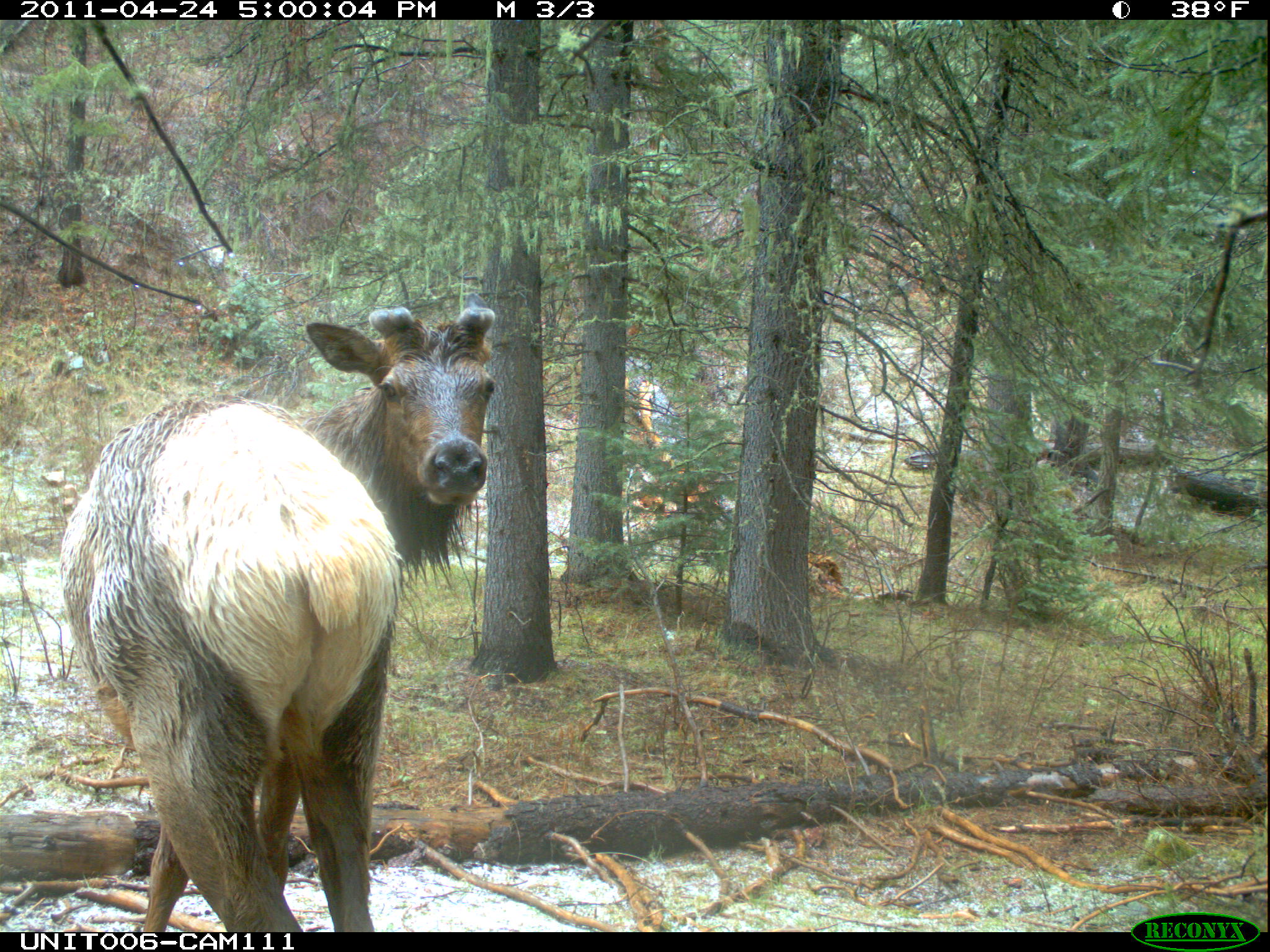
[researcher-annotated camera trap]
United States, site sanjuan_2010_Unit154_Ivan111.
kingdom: Animalia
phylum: Chordata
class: Mammalia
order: Artiodactyla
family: Cervidae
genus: Cervus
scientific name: Cervus elaphus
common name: red deer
Cervus elaphus (red deer).